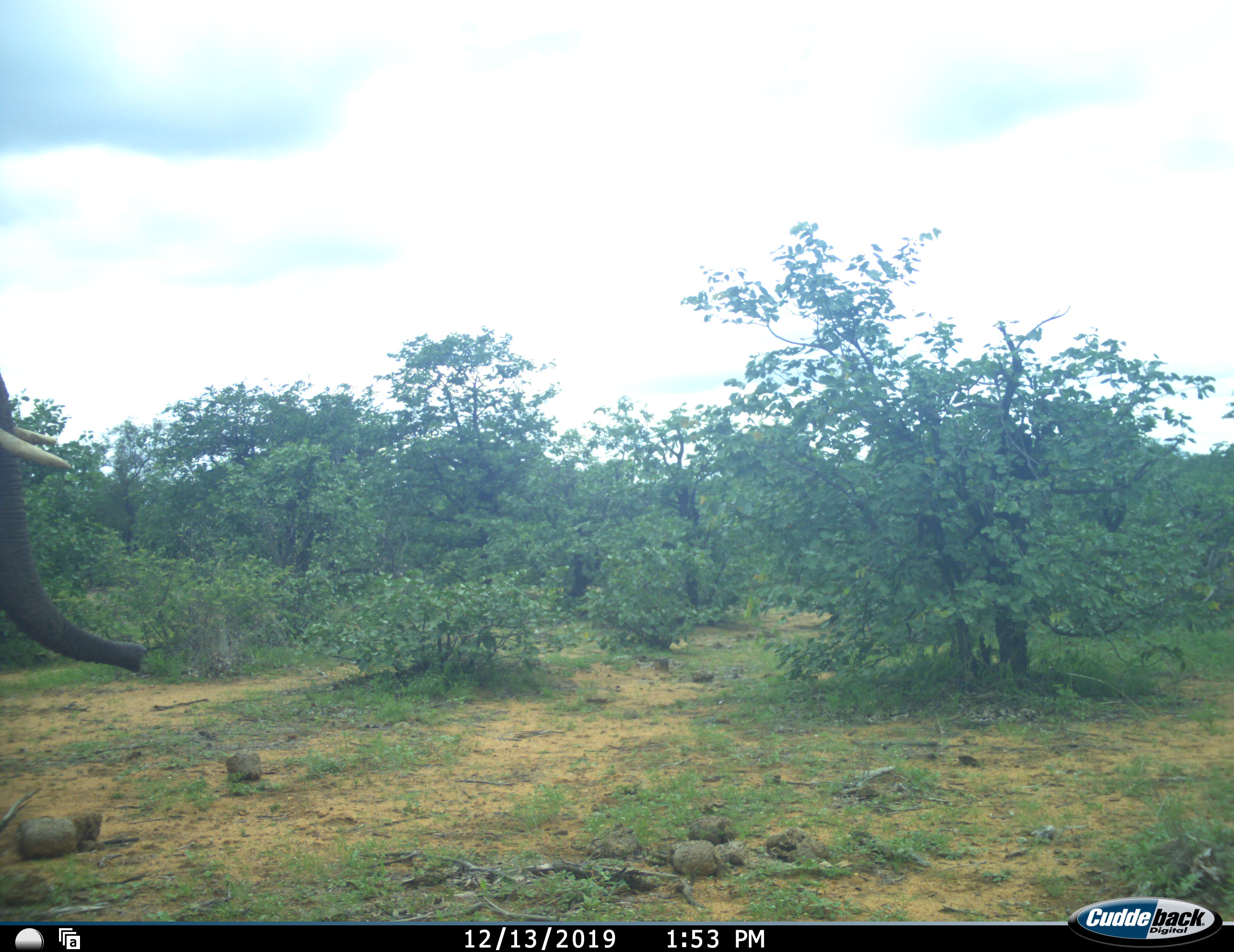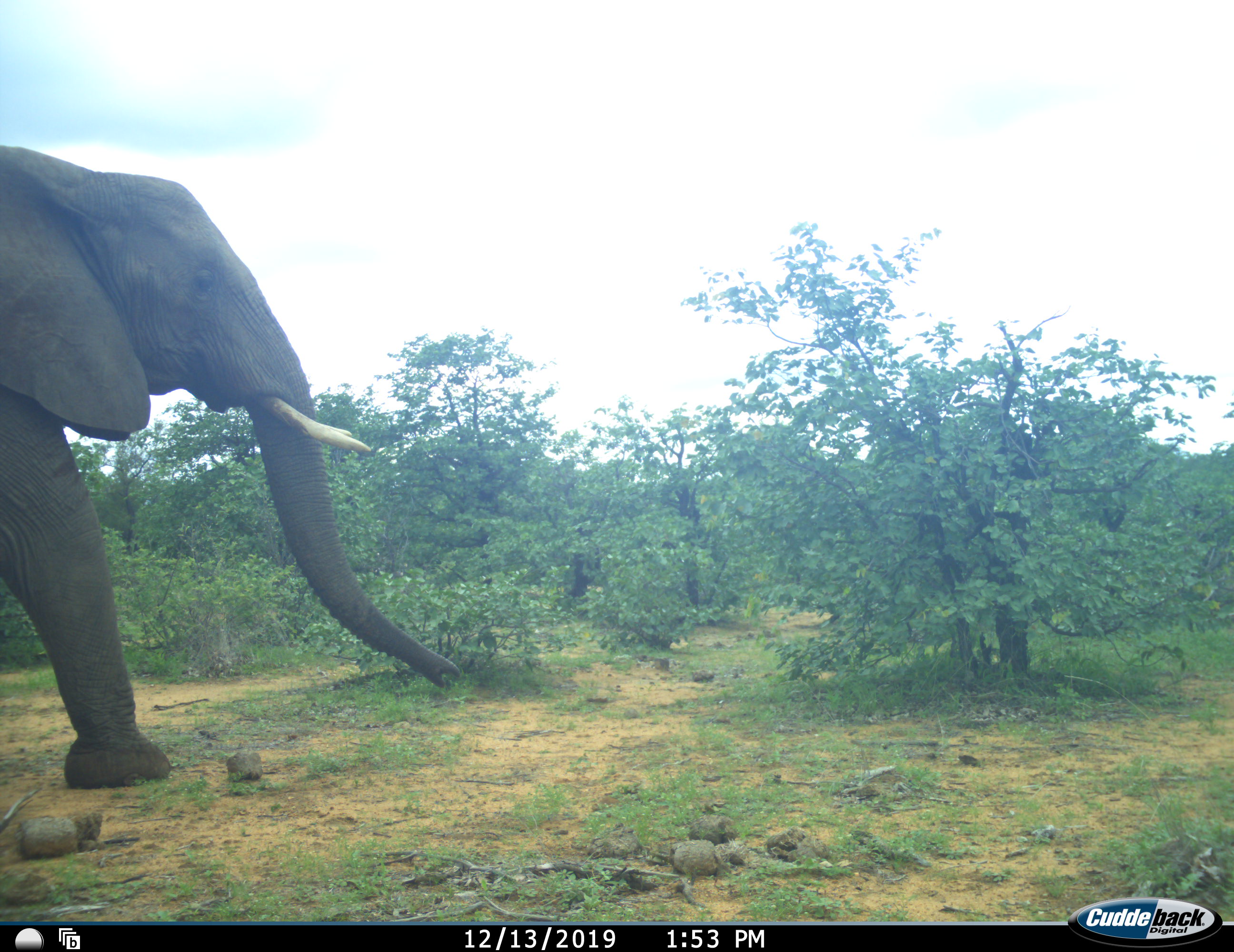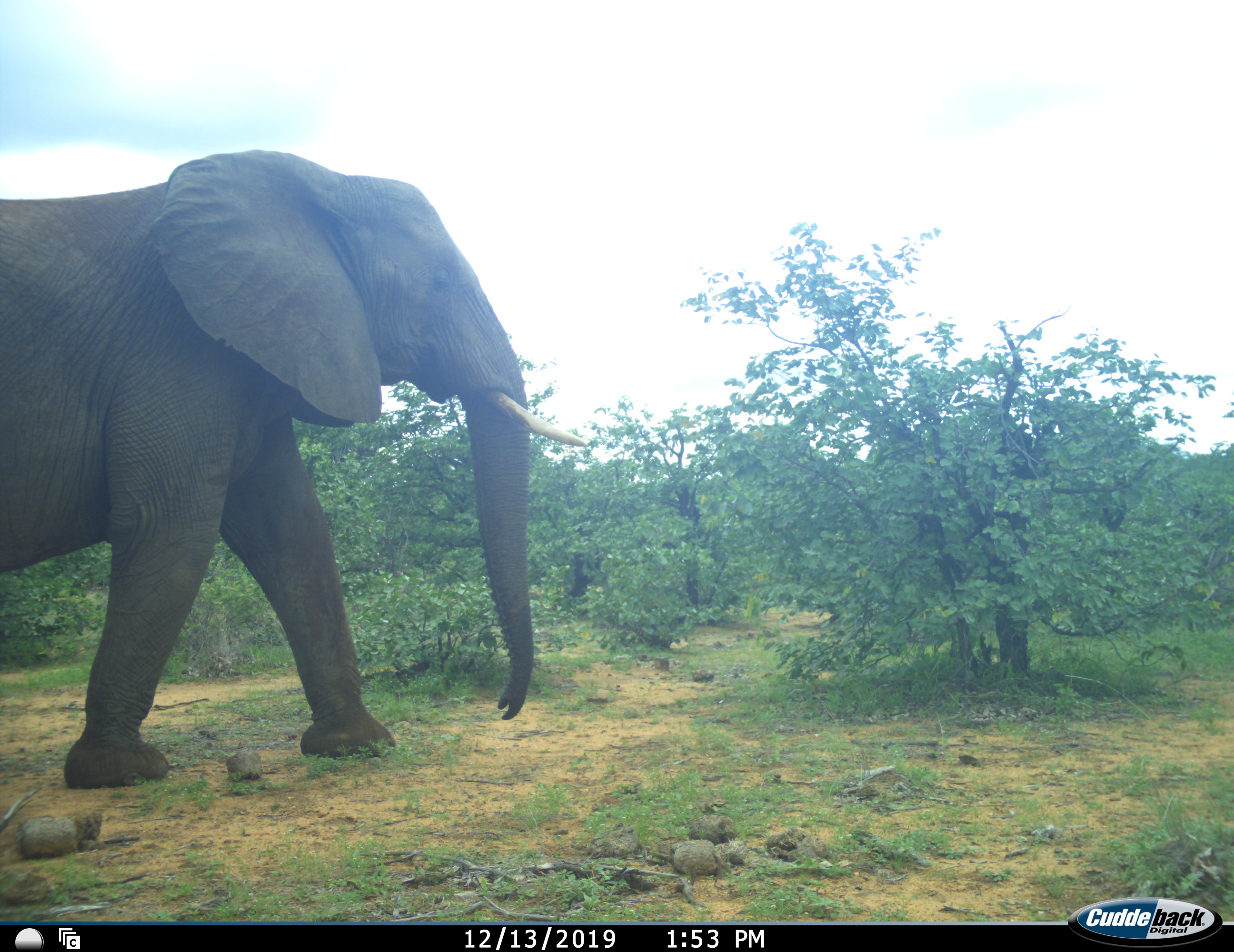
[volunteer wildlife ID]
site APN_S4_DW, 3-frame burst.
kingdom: Animalia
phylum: Chordata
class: Mammalia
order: Proboscidea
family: Elephantidae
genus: Loxodonta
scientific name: Loxodonta africana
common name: african bush elephant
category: elephant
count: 1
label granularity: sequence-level